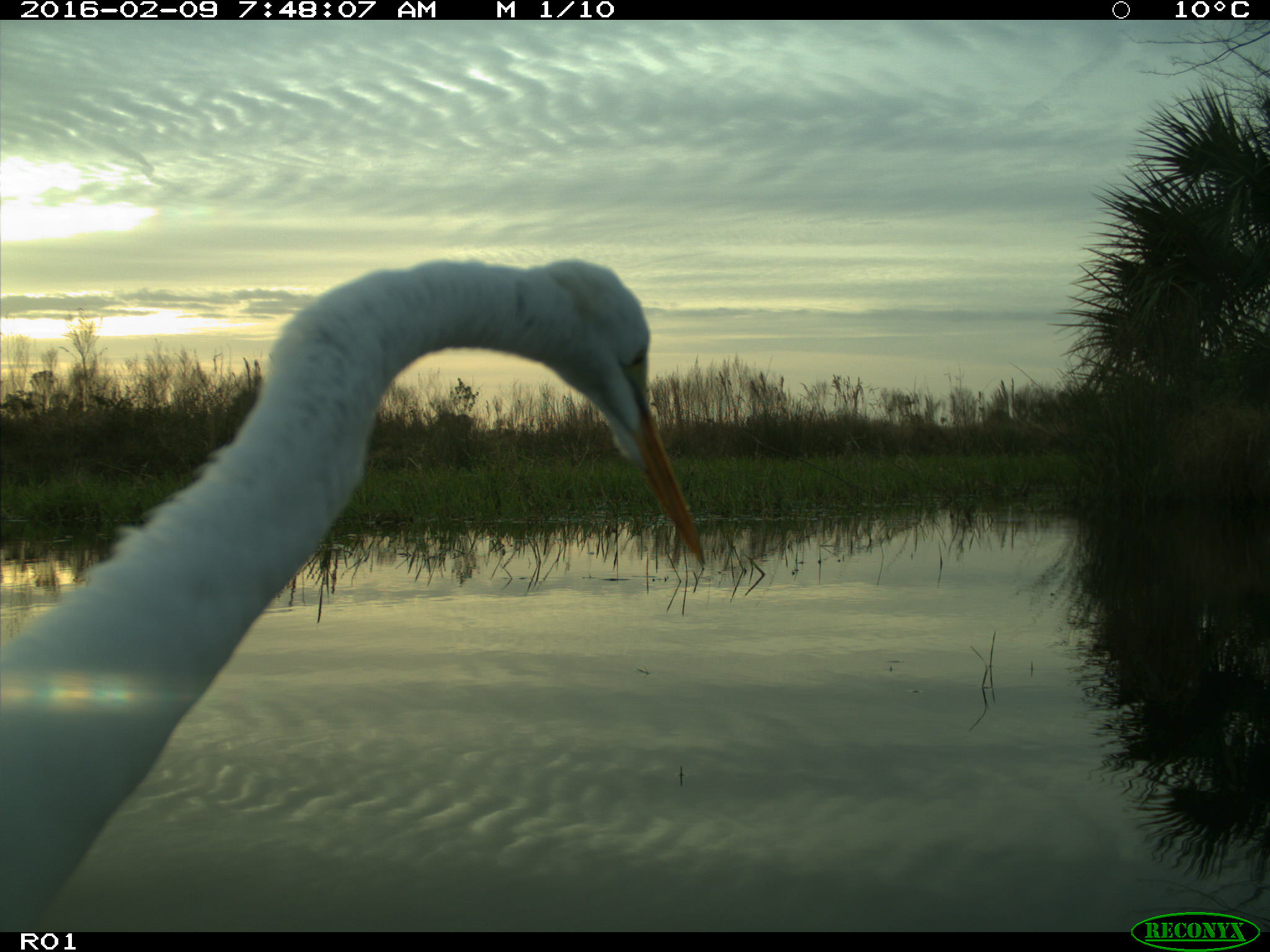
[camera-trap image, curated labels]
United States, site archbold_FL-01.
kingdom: Animalia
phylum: Chordata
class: Aves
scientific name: Aves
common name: birds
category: unidentified bird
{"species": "unidentified bird (birds) (Aves)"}